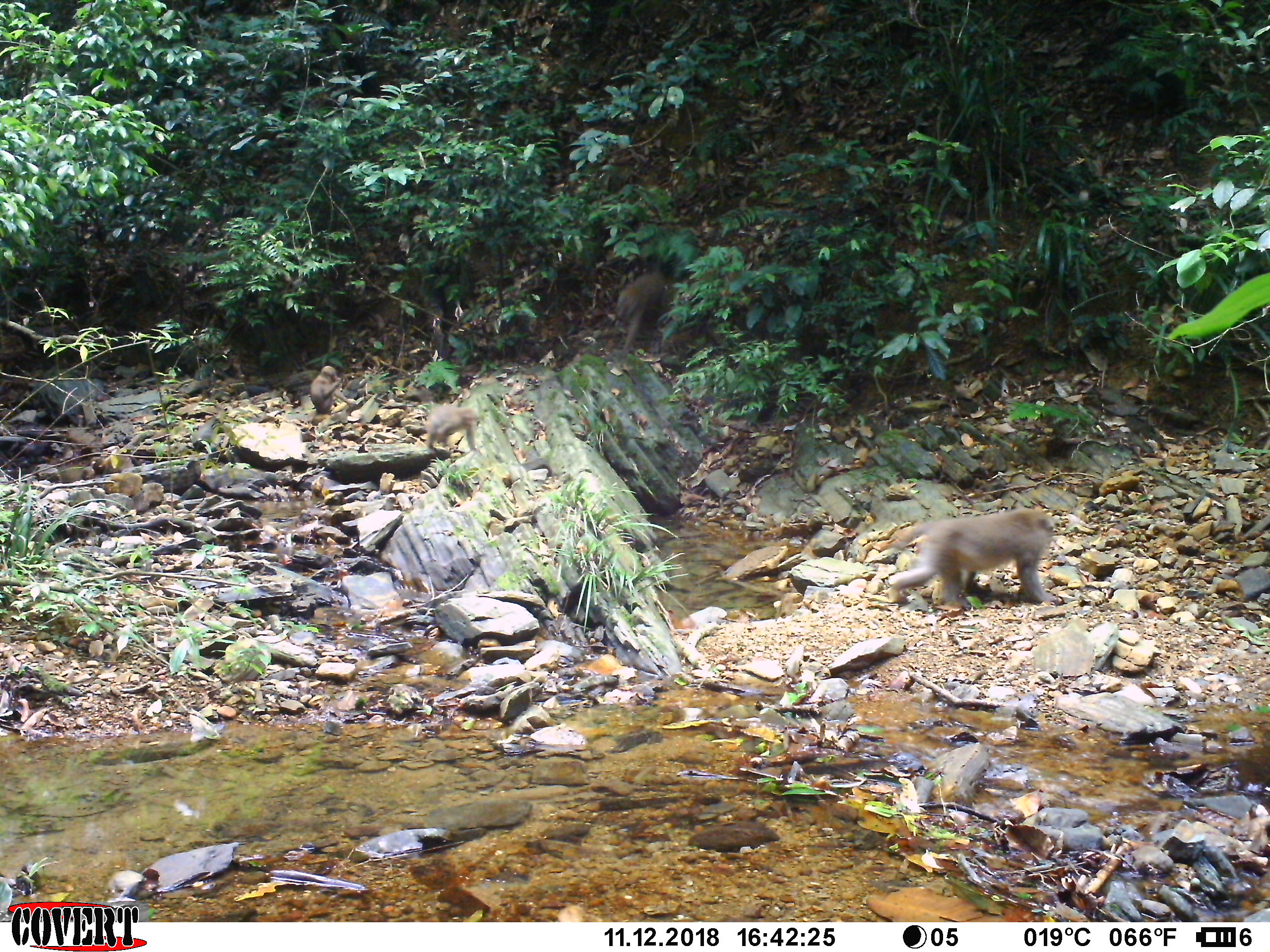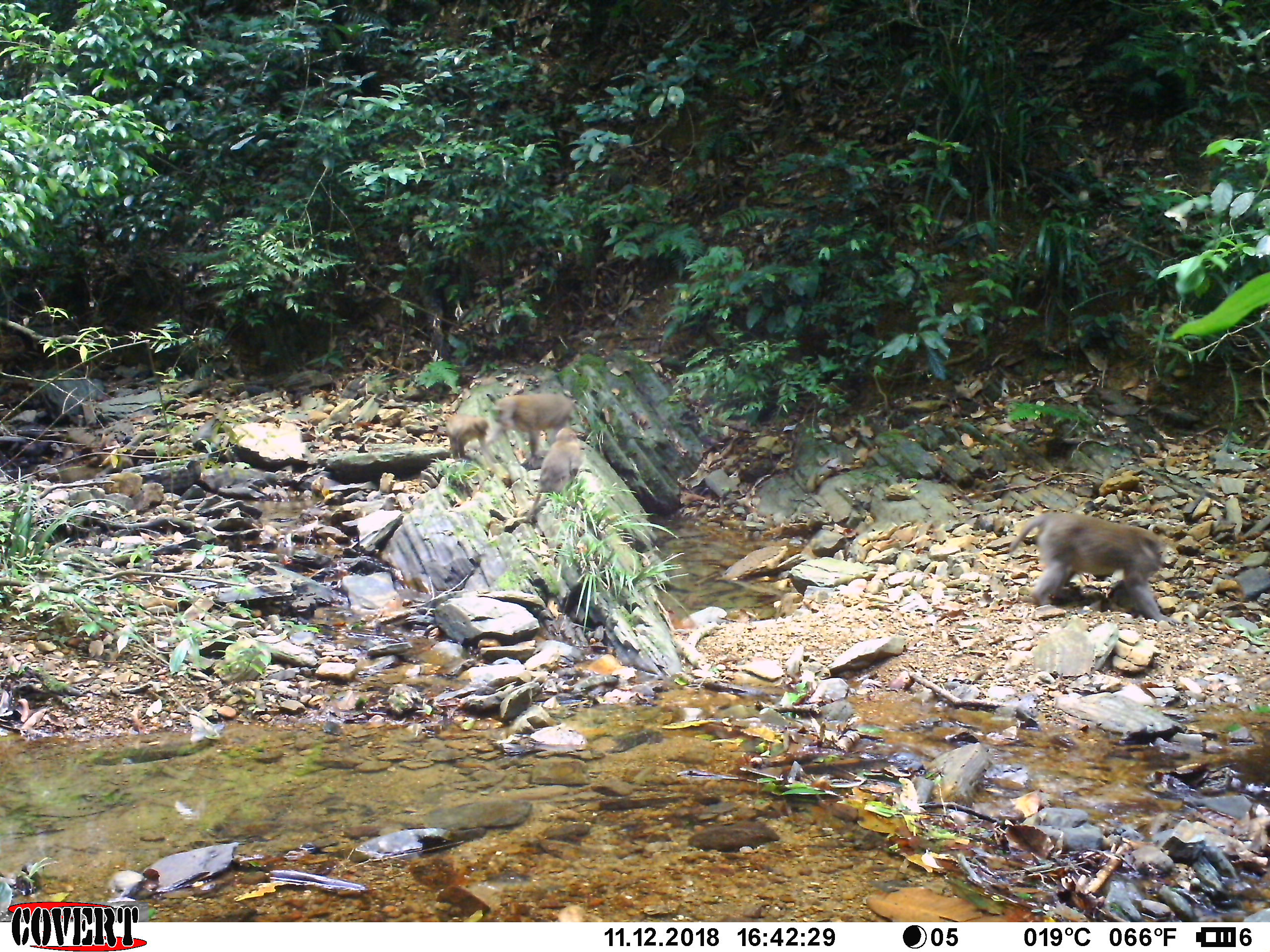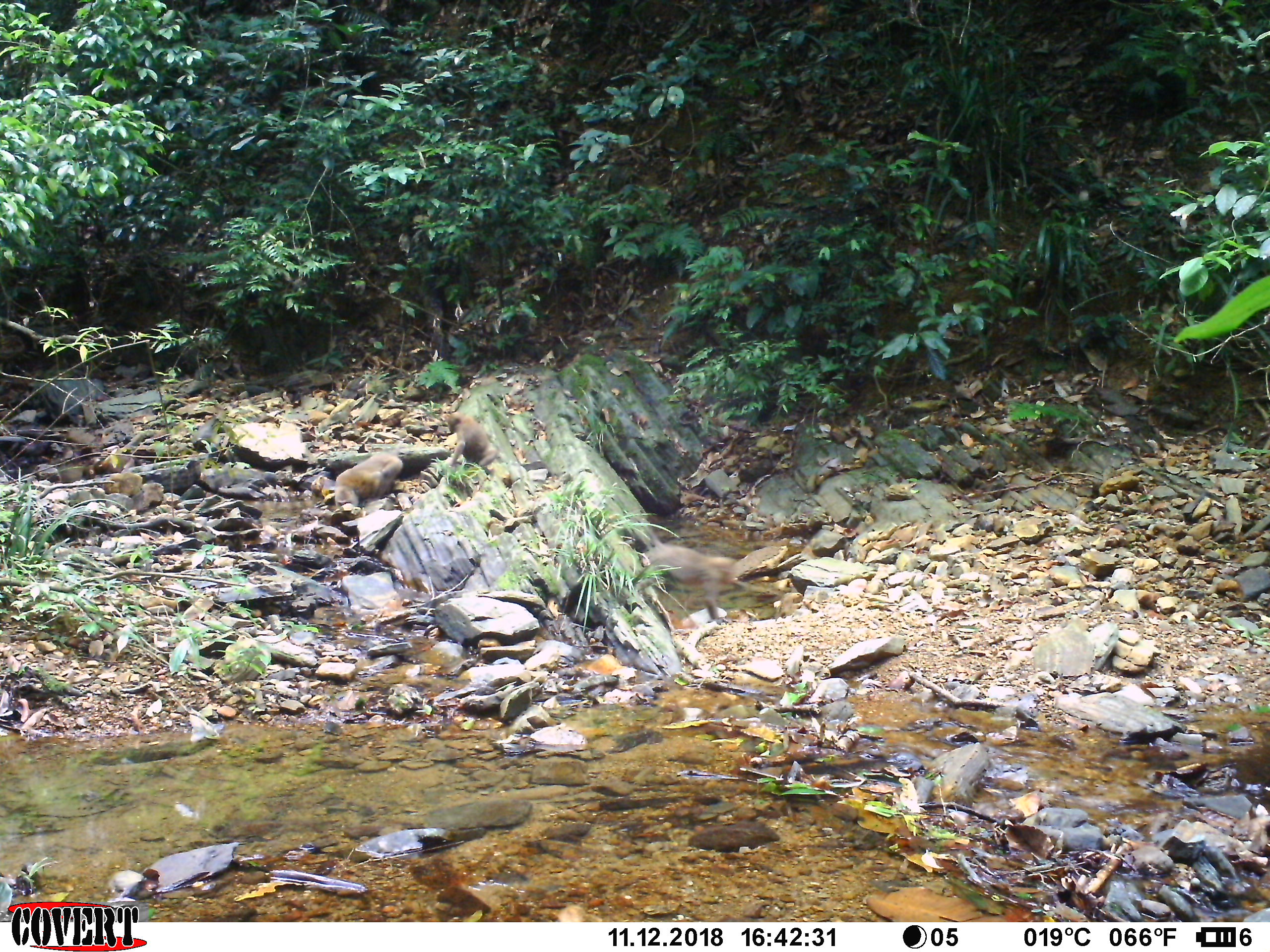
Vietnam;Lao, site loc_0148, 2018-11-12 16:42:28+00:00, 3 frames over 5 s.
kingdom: Animalia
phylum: Chordata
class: Mammalia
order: Primates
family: Cercopithecidae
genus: Macaca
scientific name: Macaca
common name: macaques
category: assam or rhesus macaque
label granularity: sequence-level